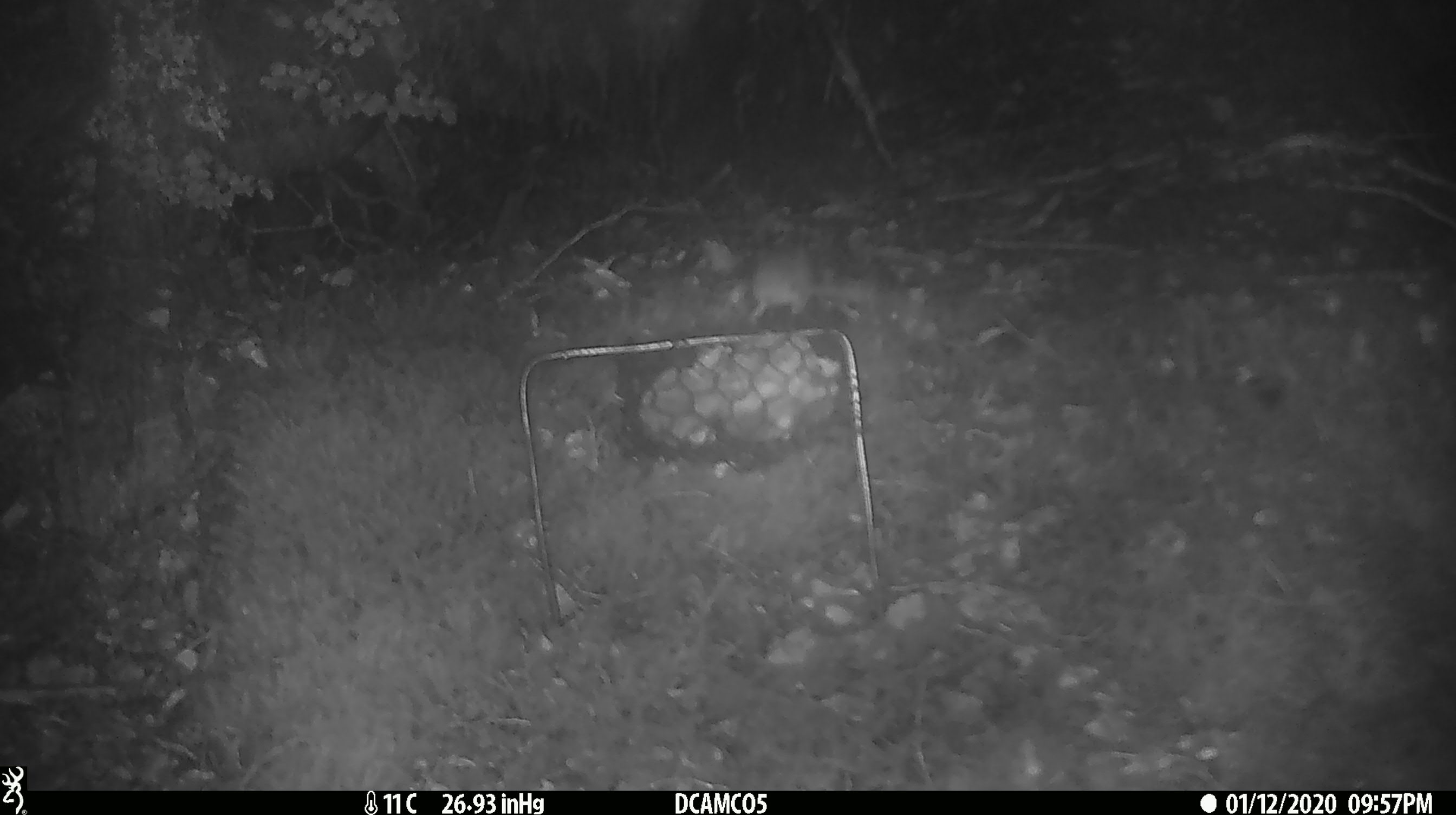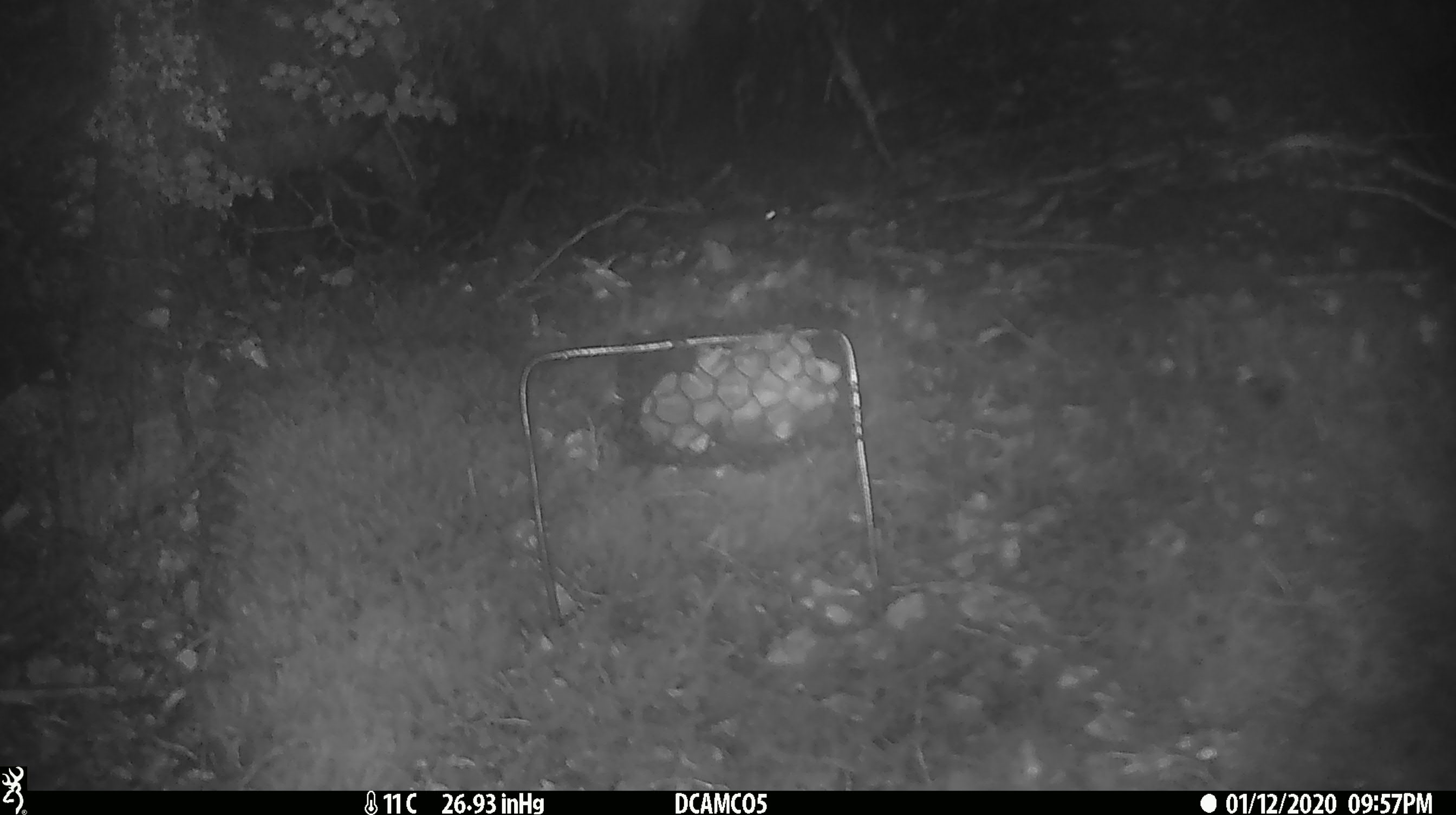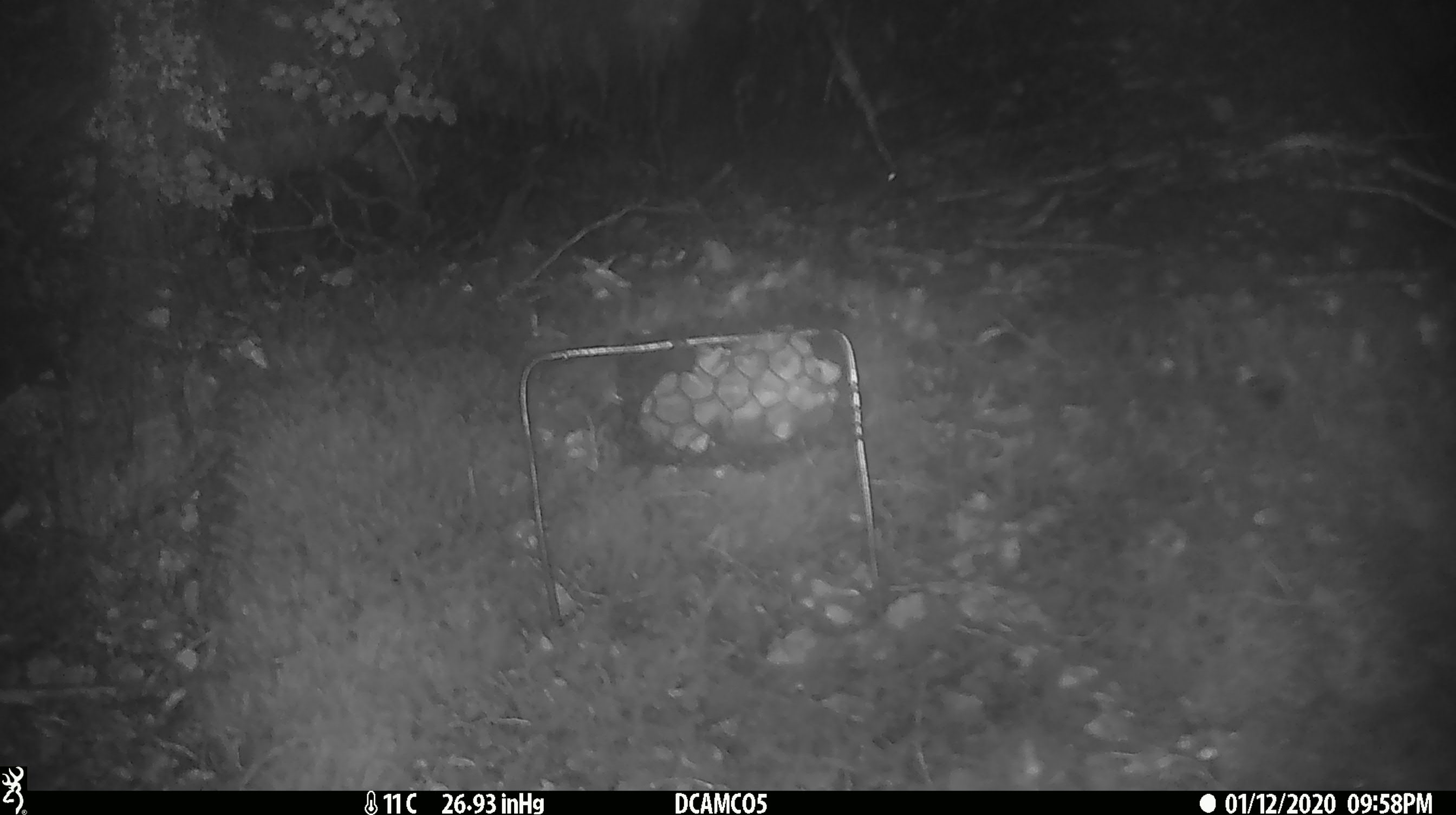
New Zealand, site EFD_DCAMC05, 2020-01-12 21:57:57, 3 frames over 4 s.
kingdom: Animalia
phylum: Chordata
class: Mammalia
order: Rodentia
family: Muridae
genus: Mus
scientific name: Mus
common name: mouse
Mouse (Mus).